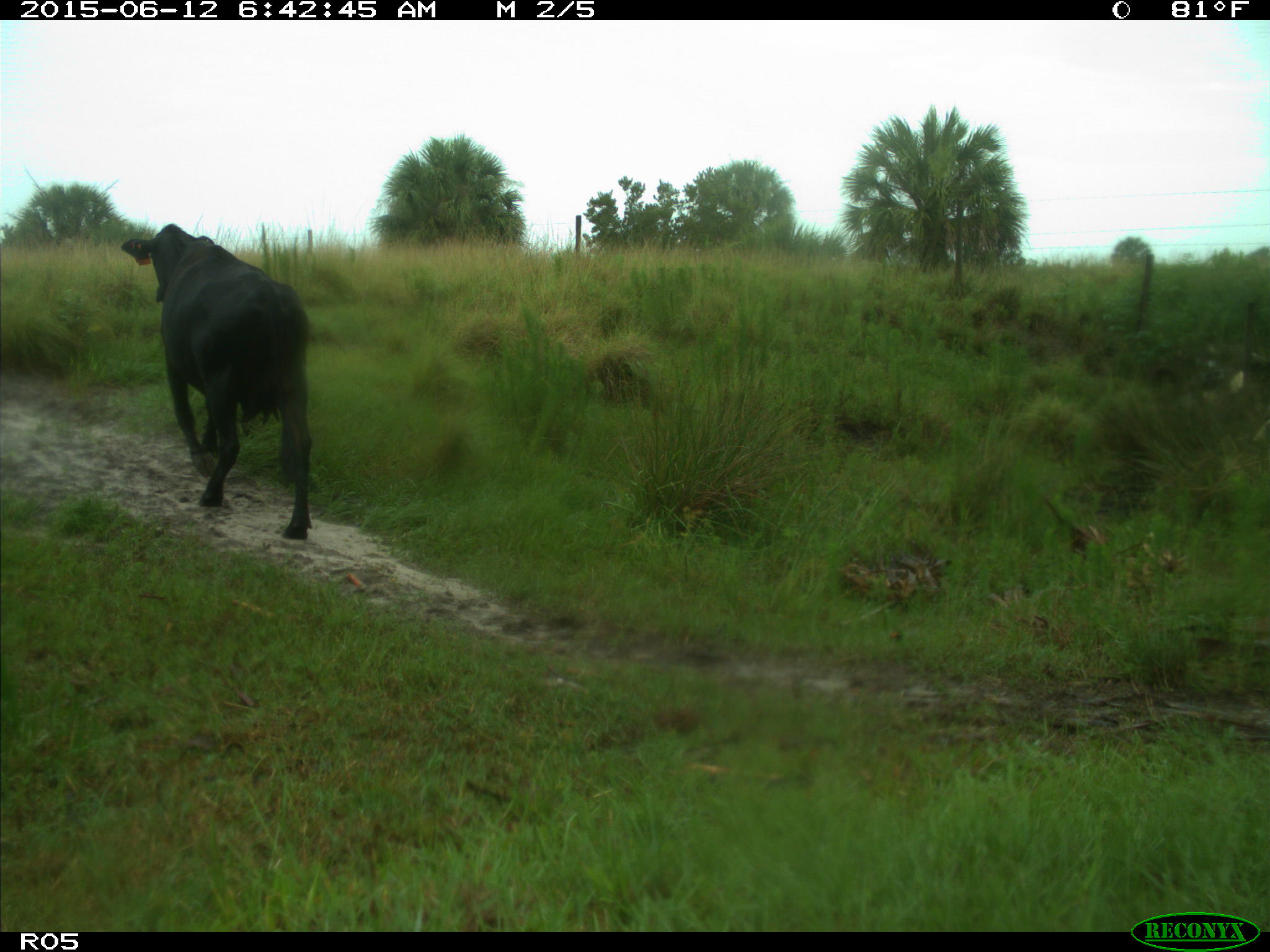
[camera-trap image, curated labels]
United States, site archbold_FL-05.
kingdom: Animalia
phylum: Chordata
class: Mammalia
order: Artiodactyla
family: Bovidae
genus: Bos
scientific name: Bos taurus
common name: domestic cow